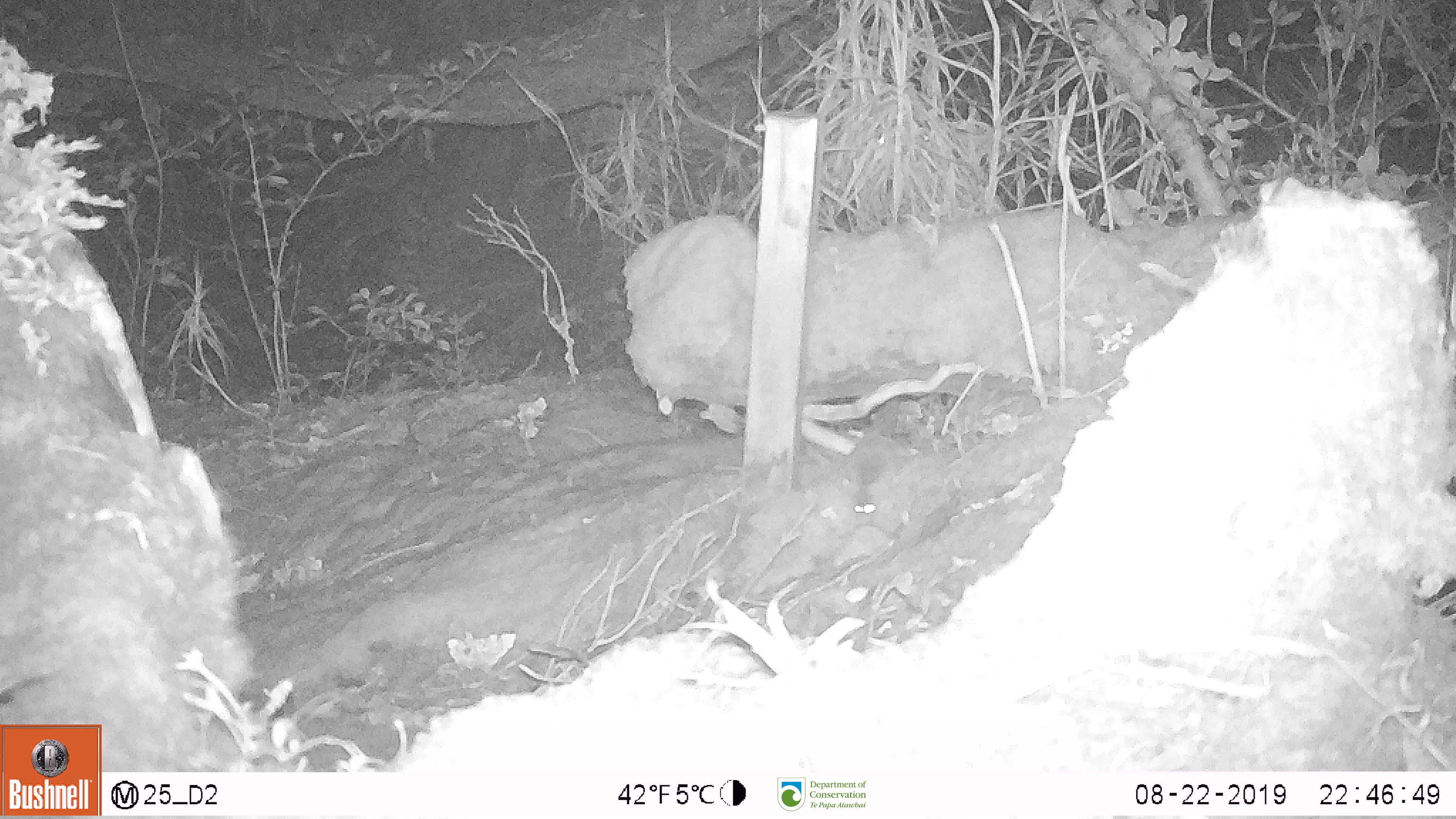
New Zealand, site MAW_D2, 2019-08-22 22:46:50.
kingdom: Animalia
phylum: Chordata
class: Mammalia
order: Rodentia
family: Muridae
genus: Mus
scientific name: Mus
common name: mouse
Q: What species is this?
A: Mouse (Mus).